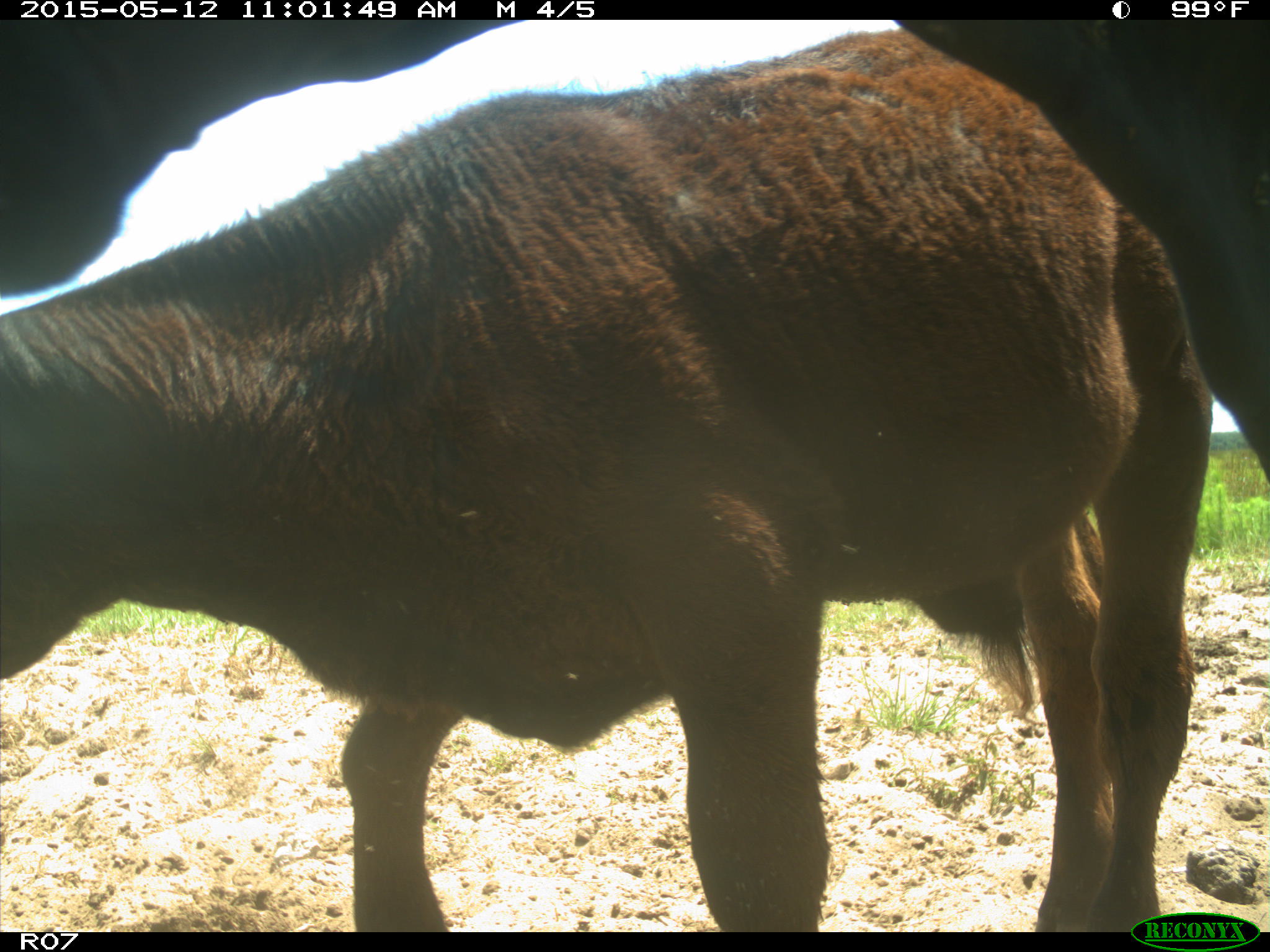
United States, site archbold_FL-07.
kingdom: Animalia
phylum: Chordata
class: Mammalia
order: Artiodactyla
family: Bovidae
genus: Bos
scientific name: Bos taurus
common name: domestic cow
Bos taurus (domestic cow).